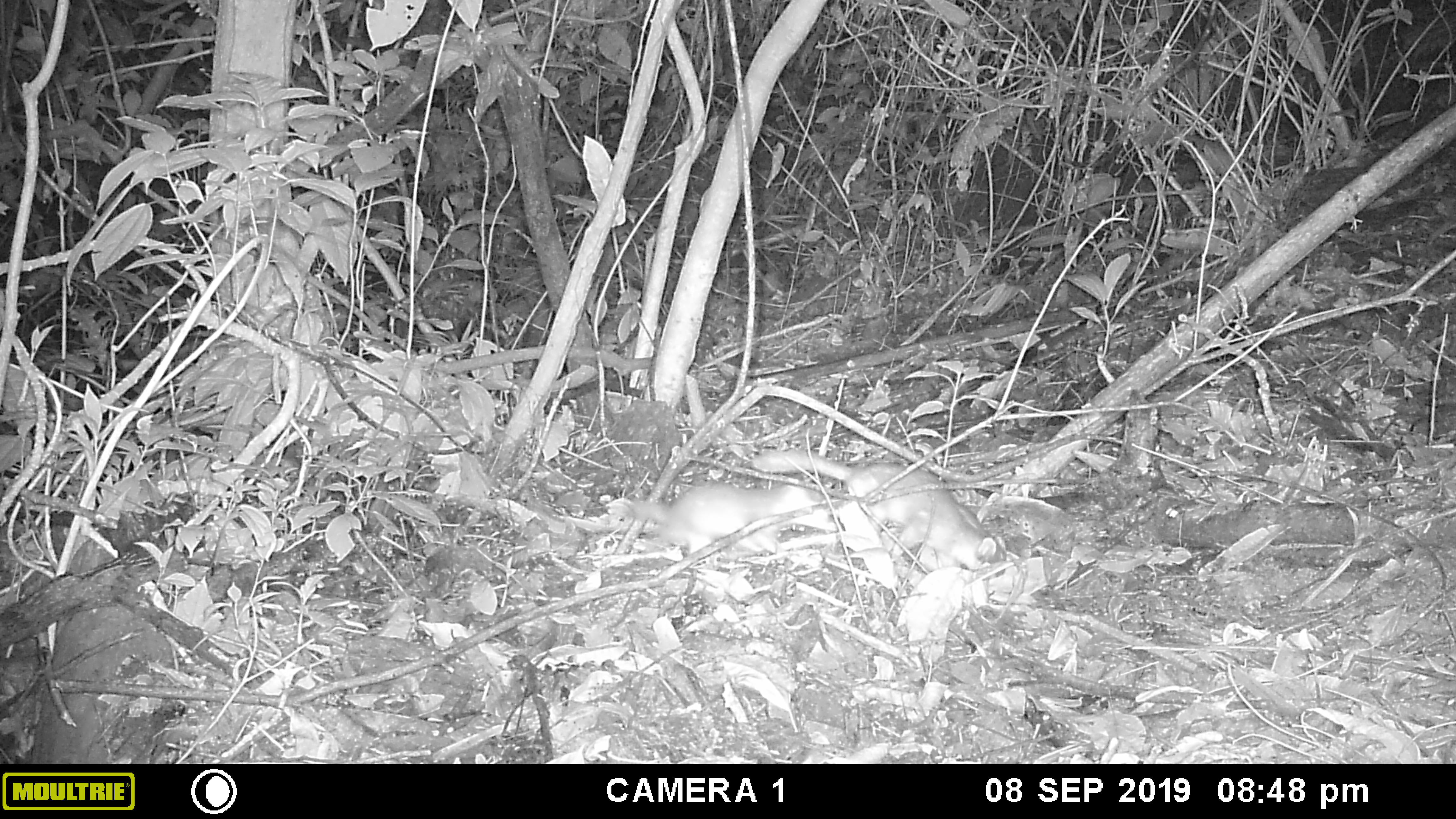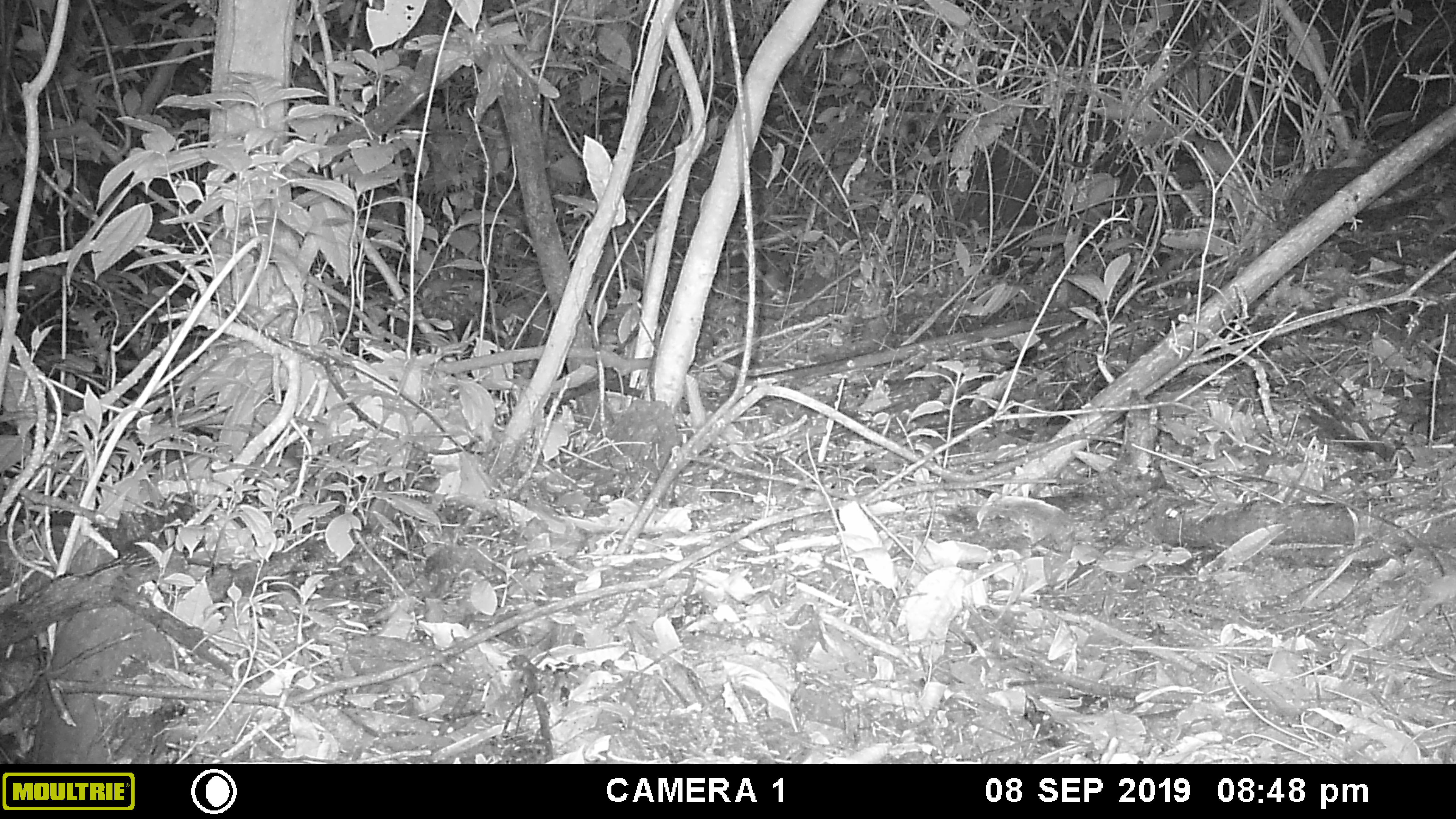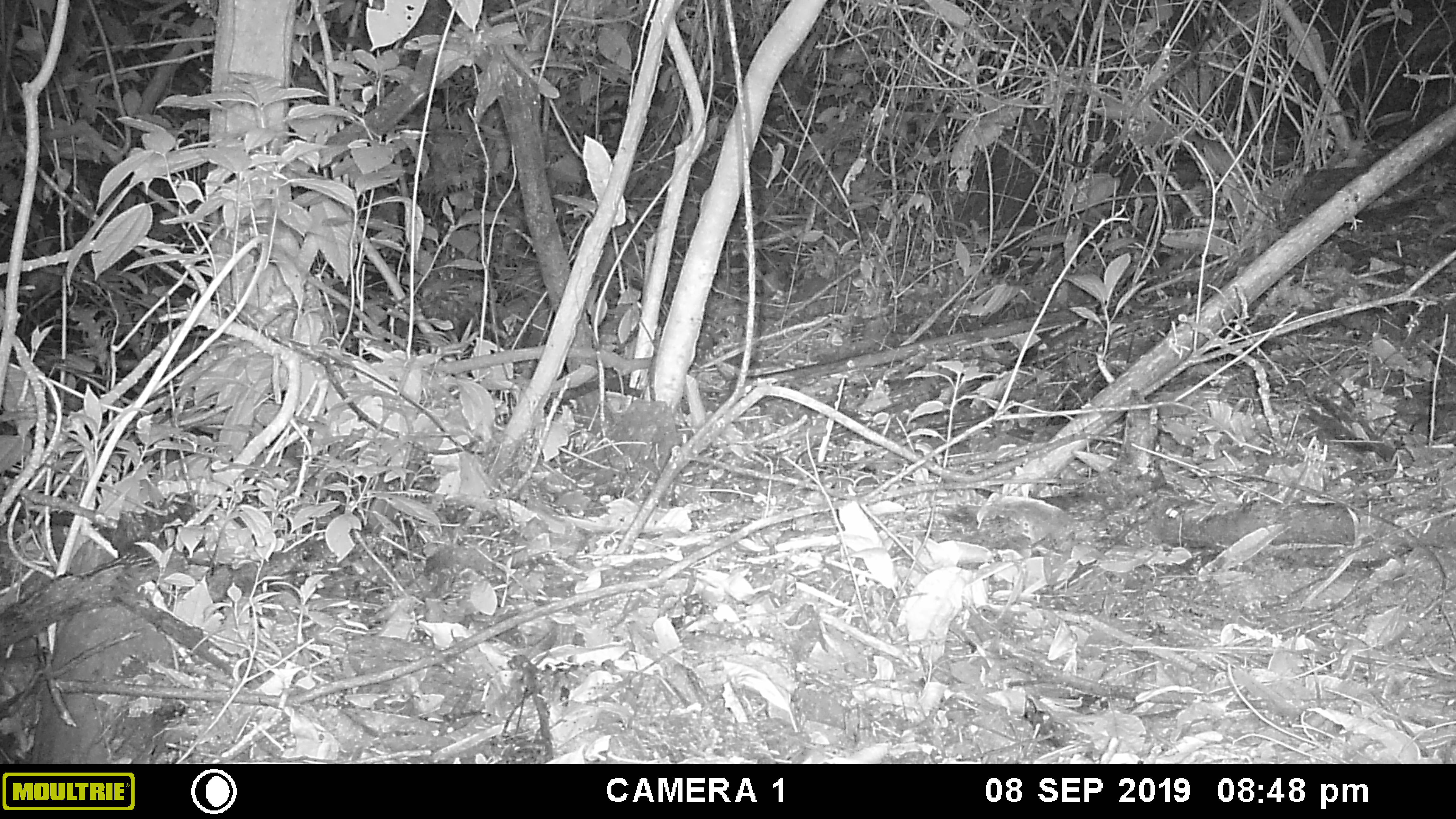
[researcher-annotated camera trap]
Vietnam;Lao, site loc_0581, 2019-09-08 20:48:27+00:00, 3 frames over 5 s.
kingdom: Animalia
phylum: Chordata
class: Mammalia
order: Carnivora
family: Mustelidae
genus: Melogale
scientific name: Melogale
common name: ferret badger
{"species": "ferret badger (Melogale)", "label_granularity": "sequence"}